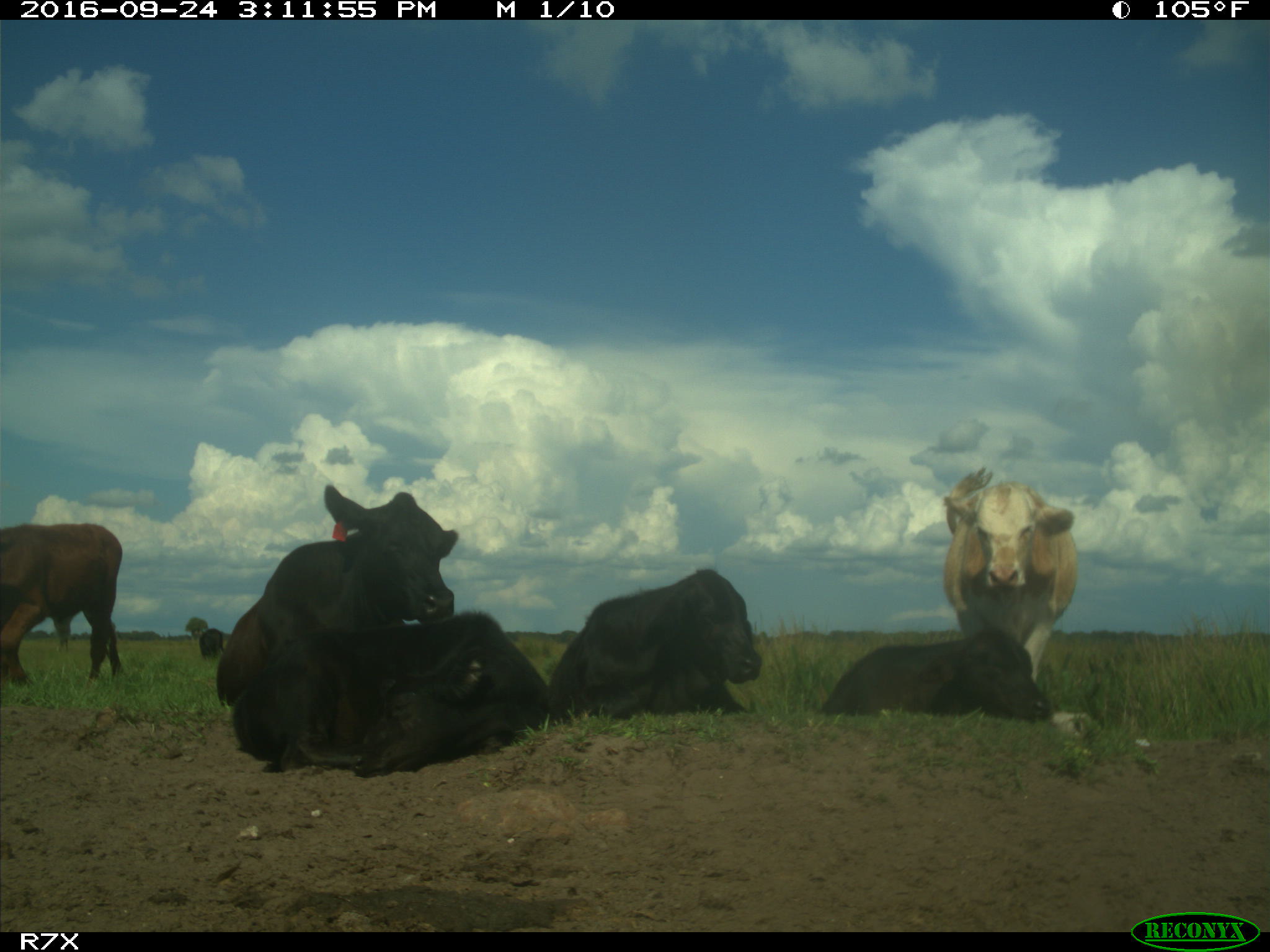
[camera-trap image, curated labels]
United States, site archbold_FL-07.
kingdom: Animalia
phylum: Chordata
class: Mammalia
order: Artiodactyla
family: Bovidae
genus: Bos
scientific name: Bos taurus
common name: domestic cow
Bos taurus (domestic cow).